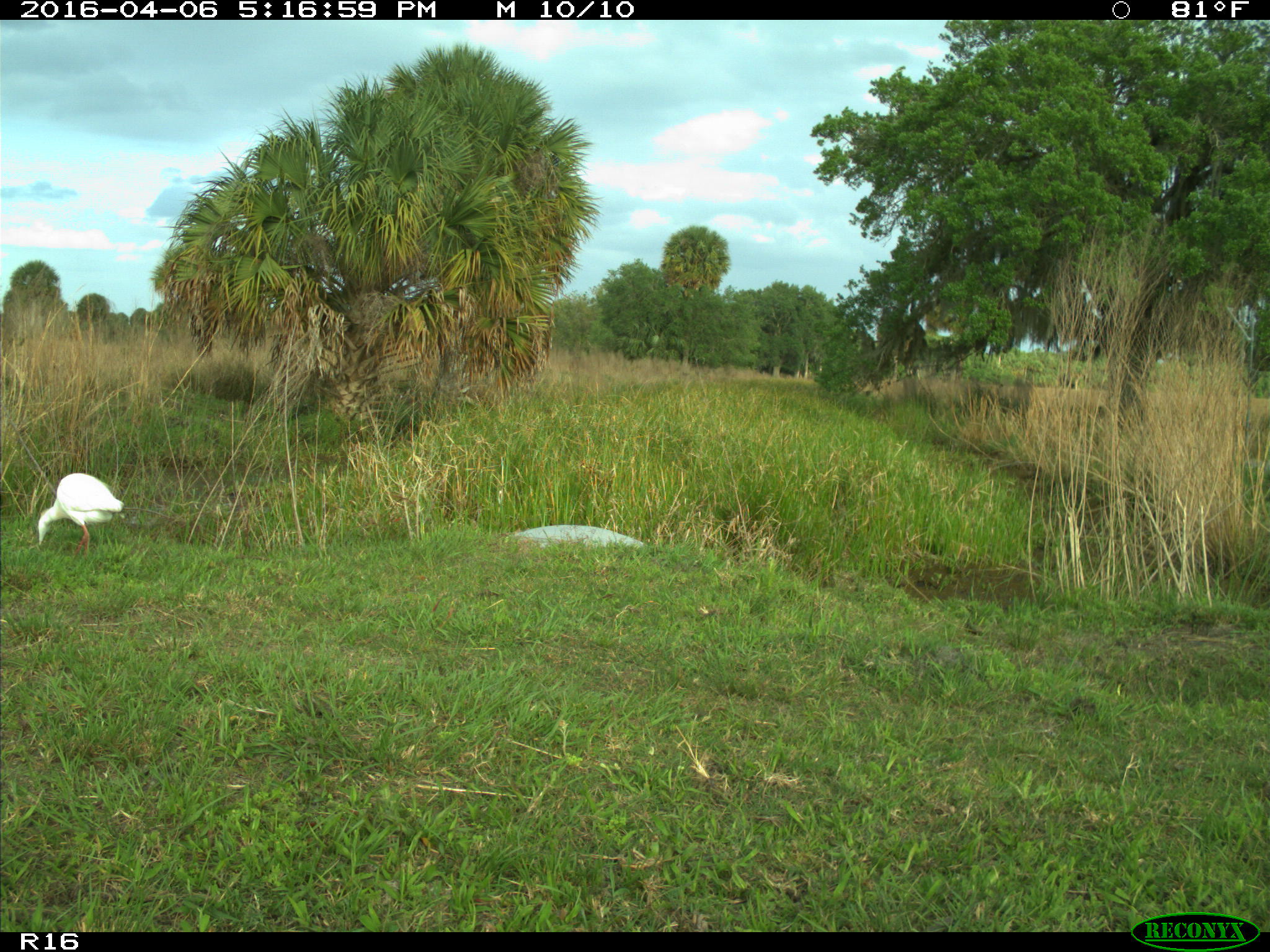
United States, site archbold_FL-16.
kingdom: Animalia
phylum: Chordata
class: Aves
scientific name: Aves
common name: birds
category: unidentified bird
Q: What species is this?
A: Unidentified bird (birds) (Aves).